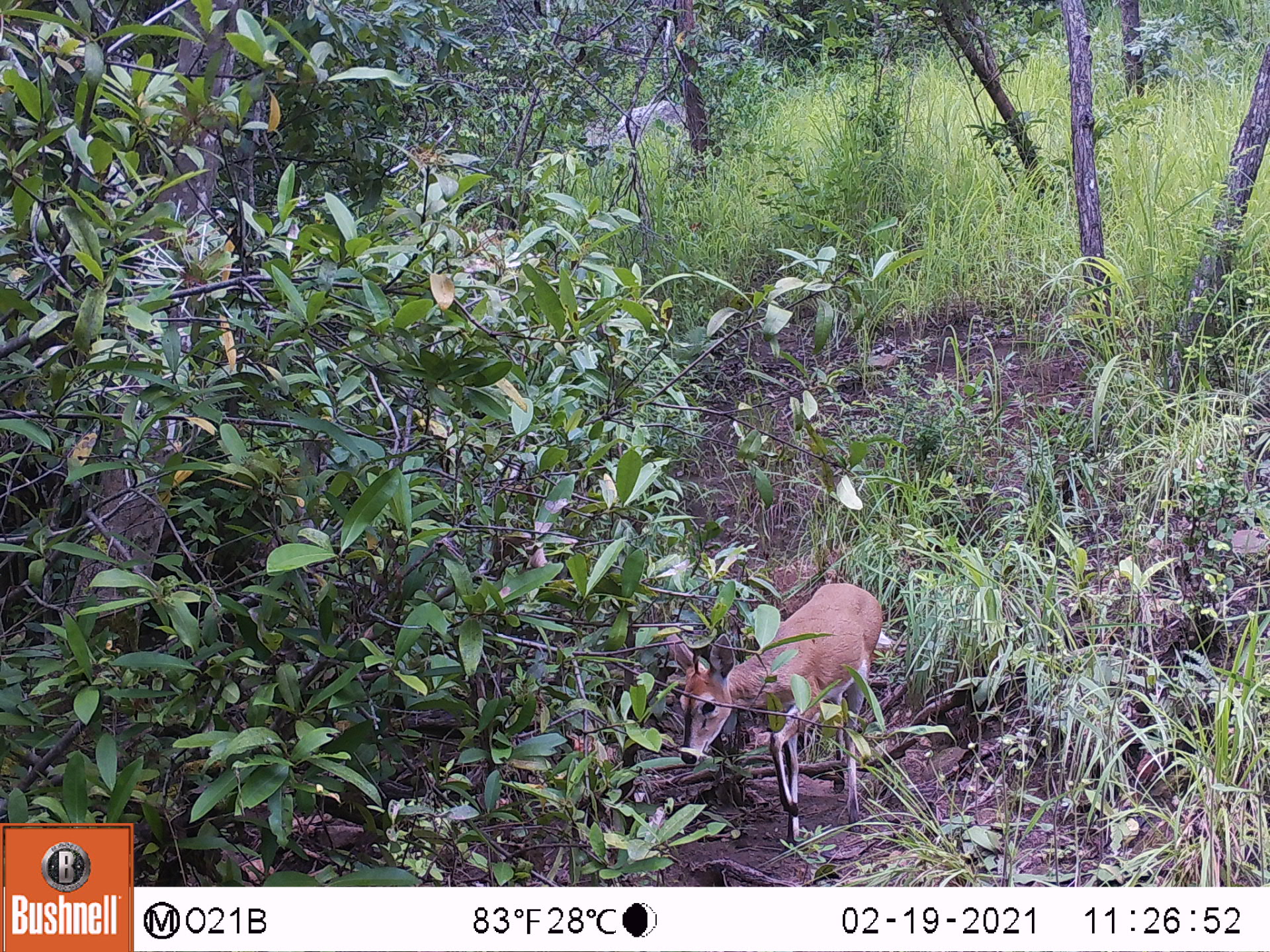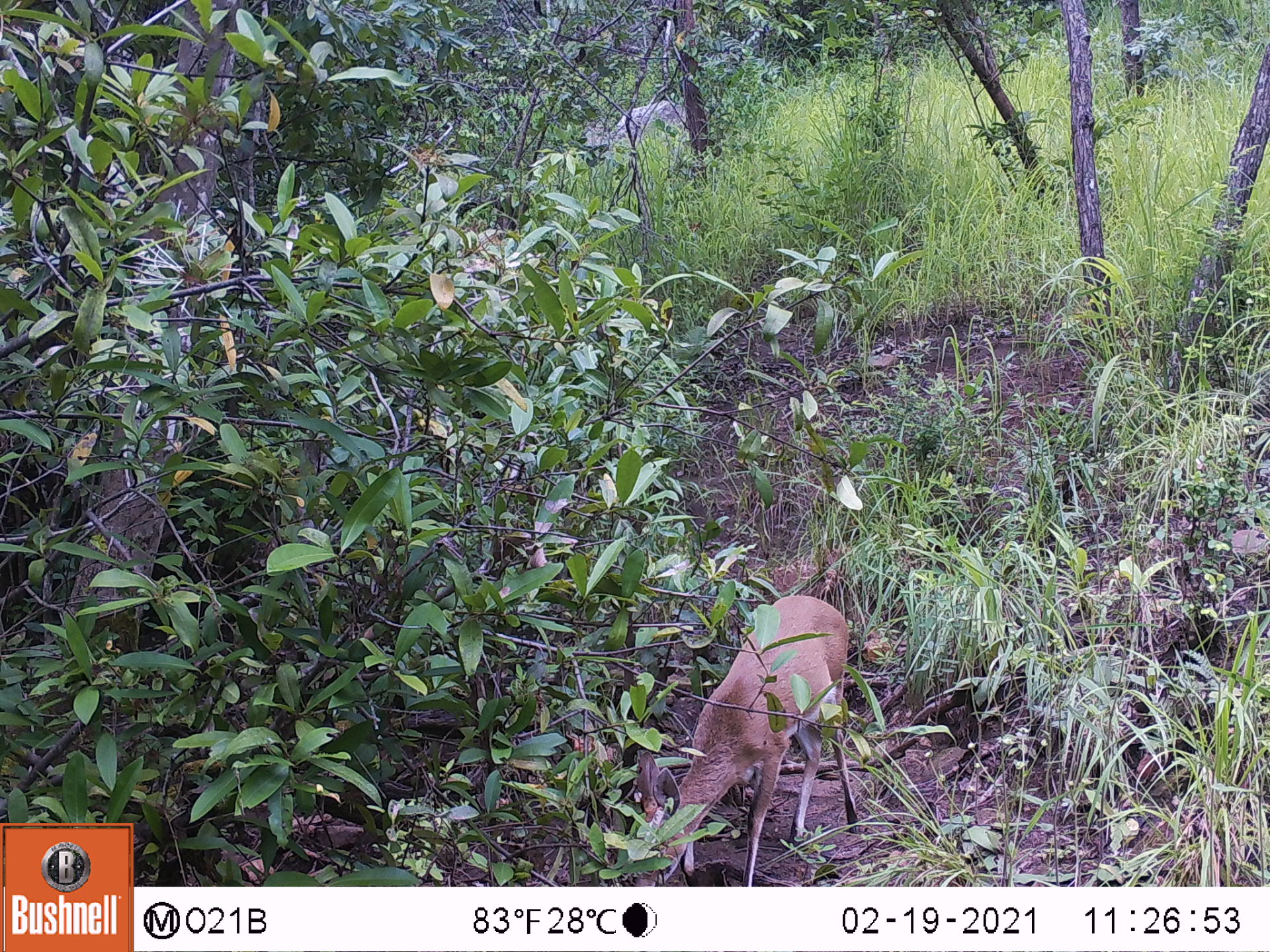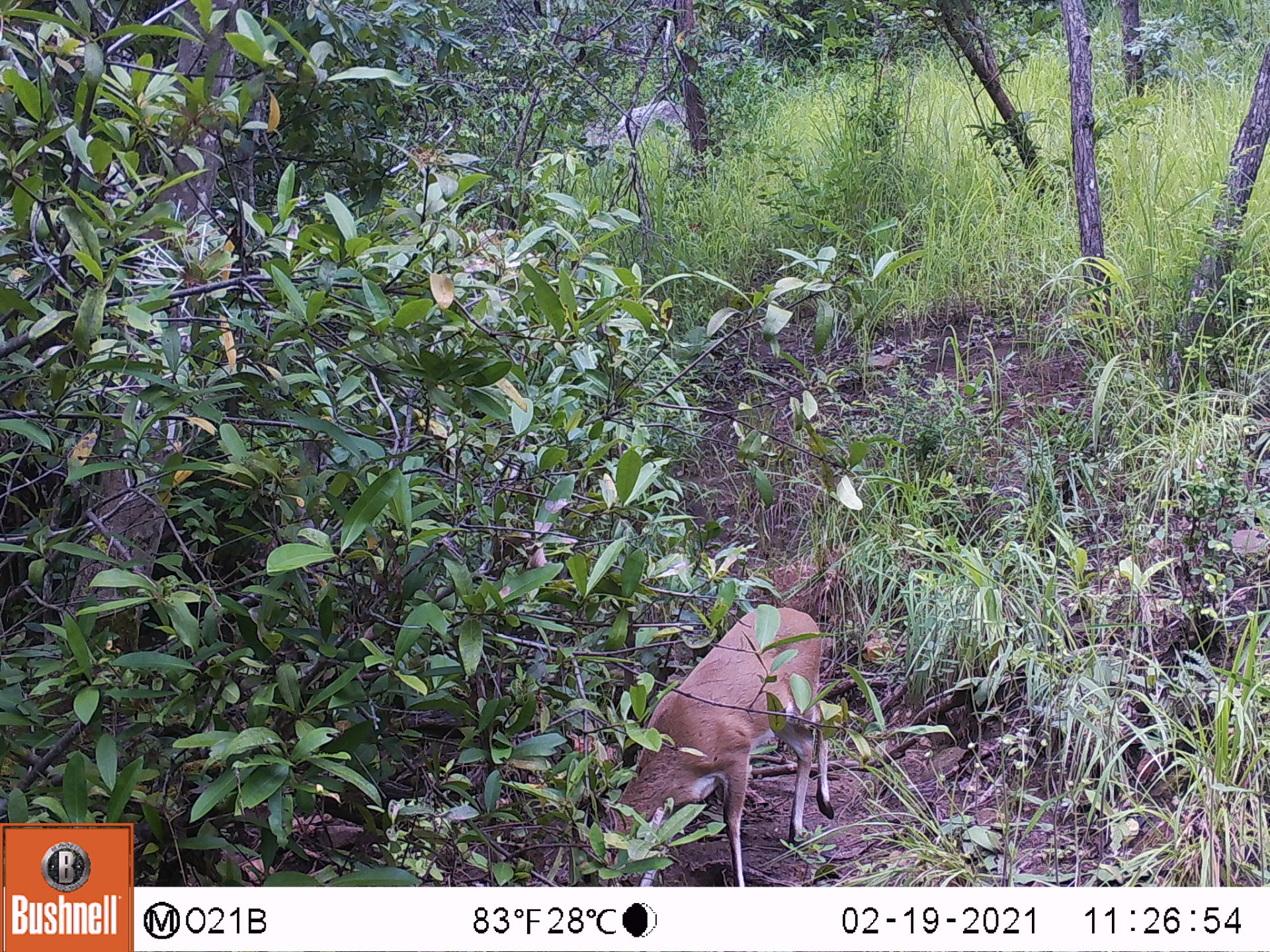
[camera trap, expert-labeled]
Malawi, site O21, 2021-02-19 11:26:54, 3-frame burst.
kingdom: Animalia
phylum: Chordata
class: Mammalia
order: Artiodactyla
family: Bovidae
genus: Sylvicapra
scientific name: Sylvicapra grimmia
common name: common duiker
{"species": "common duiker (Sylvicapra grimmia)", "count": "1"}